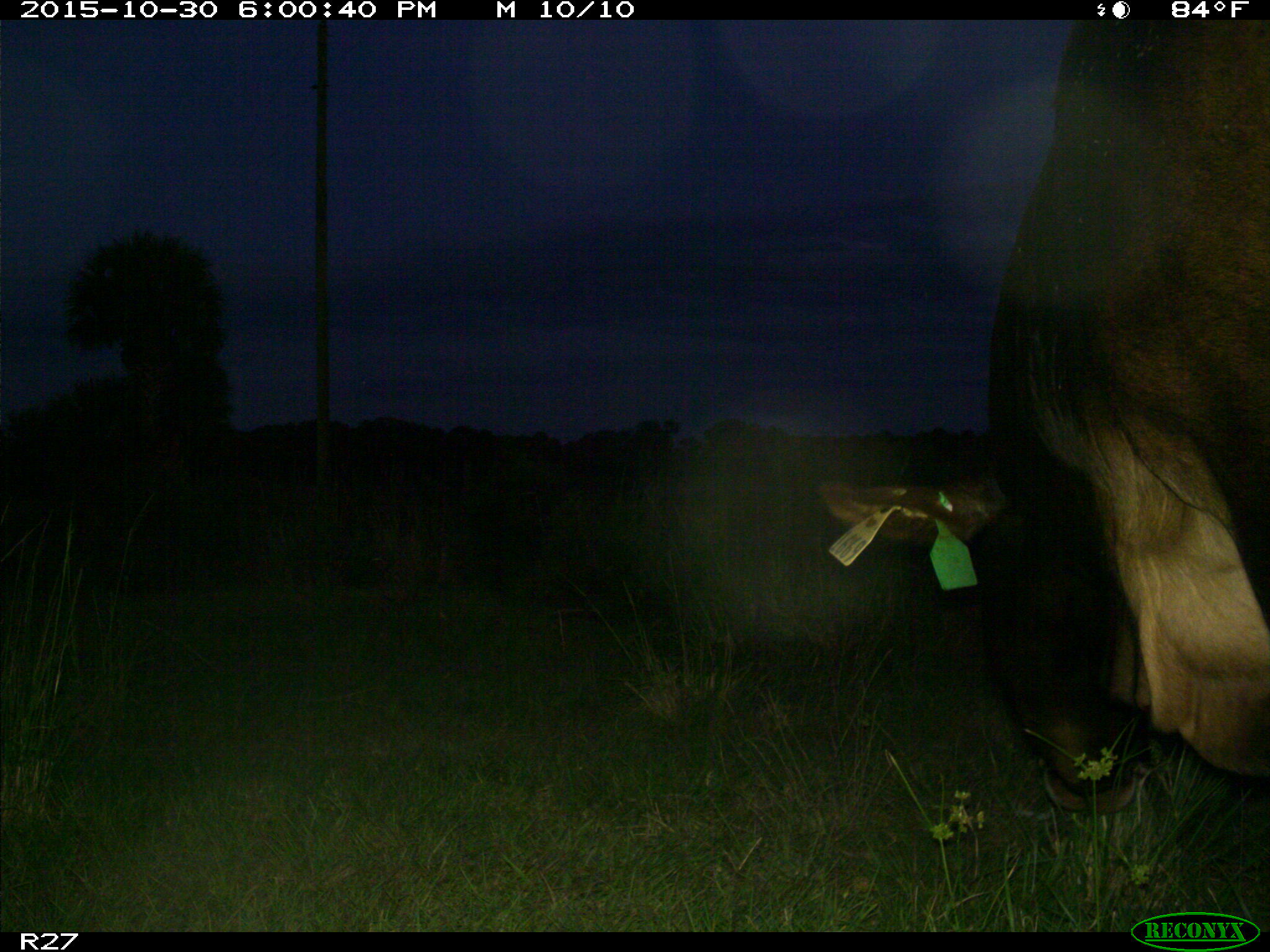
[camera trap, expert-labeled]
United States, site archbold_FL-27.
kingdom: Animalia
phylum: Chordata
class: Mammalia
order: Artiodactyla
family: Bovidae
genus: Bos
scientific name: Bos taurus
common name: domestic cow